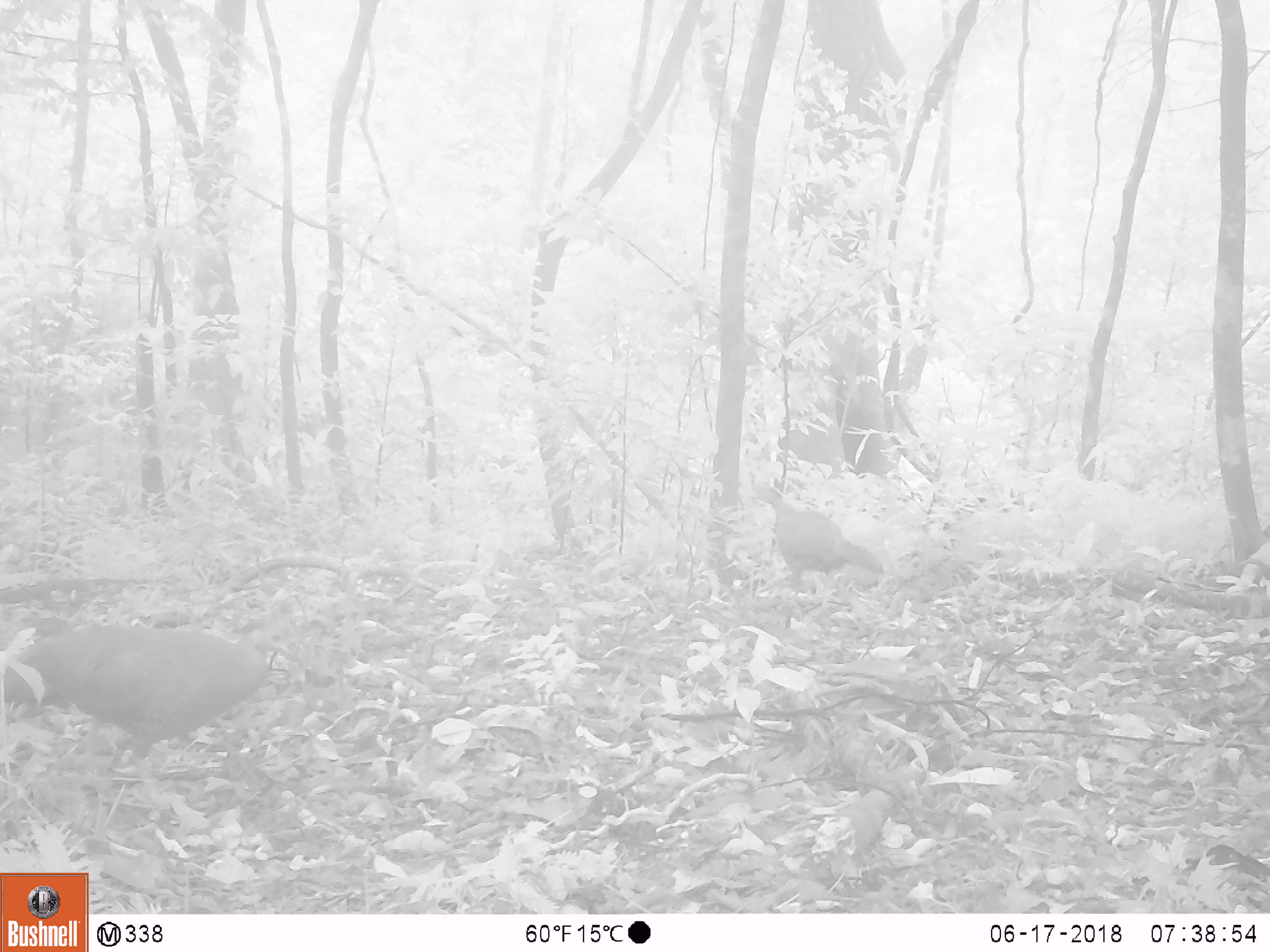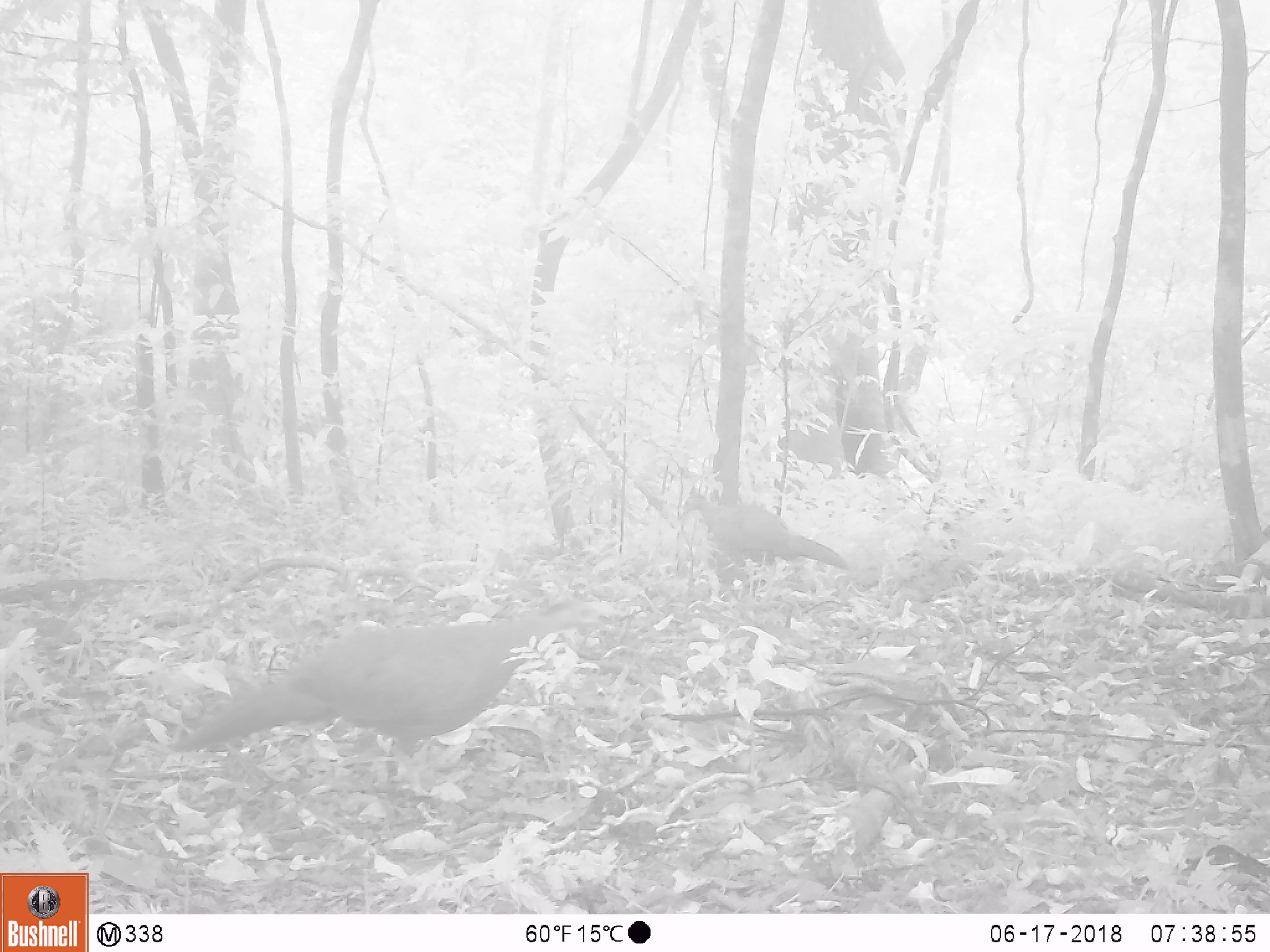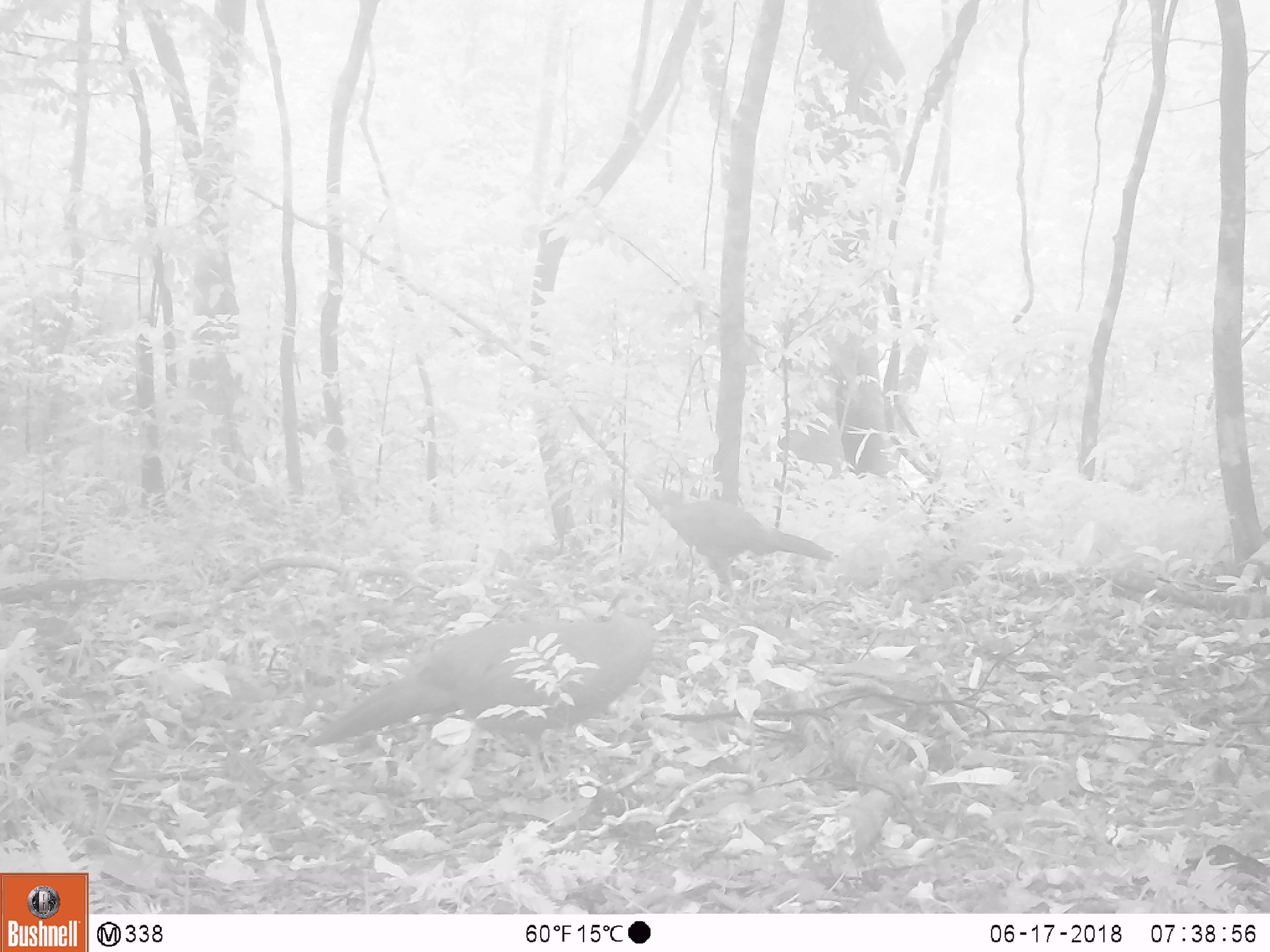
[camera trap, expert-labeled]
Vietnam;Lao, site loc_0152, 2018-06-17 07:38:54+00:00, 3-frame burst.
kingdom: Animalia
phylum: Chordata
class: Aves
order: Galliformes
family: Phasianidae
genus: Lophura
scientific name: Lophura nycthemera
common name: silver pheasant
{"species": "silver pheasant (Lophura nycthemera)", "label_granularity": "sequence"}